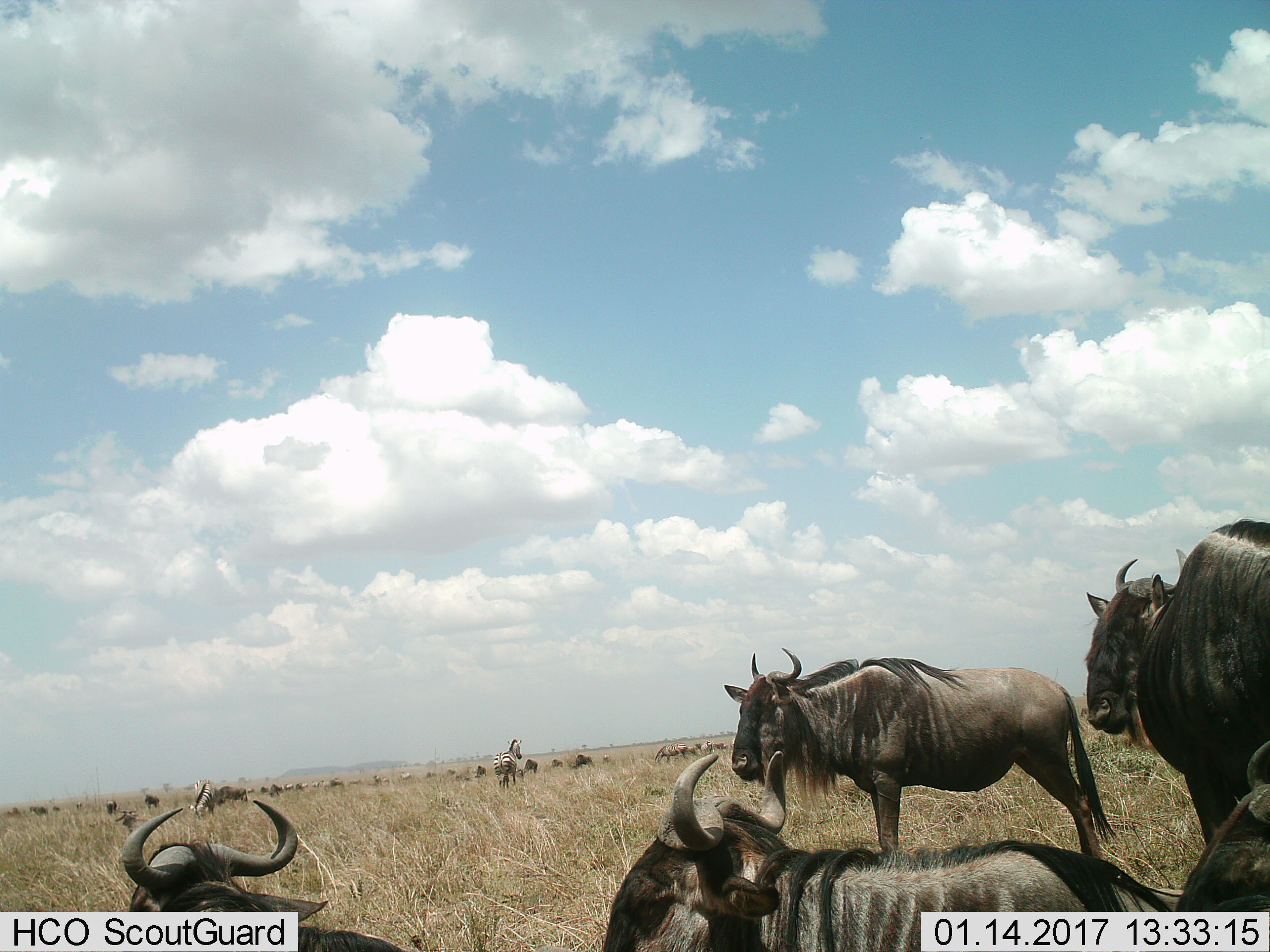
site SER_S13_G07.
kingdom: Animalia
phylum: Chordata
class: Mammalia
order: Artiodactyla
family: Bovidae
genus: Connochaetes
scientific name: Connochaetes taurinus taurinus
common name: blue wildebeest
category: wildebeestblue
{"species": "wildebeestblue (blue wildebeest) (Connochaetes taurinus taurinus)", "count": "11-50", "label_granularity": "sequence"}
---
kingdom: Animalia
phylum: Chordata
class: Mammalia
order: Perissodactyla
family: Equidae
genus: Equus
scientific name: Equus quagga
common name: plains zebra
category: zebraplains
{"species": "zebraplains (plains zebra) (Equus quagga)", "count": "11-50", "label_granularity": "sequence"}